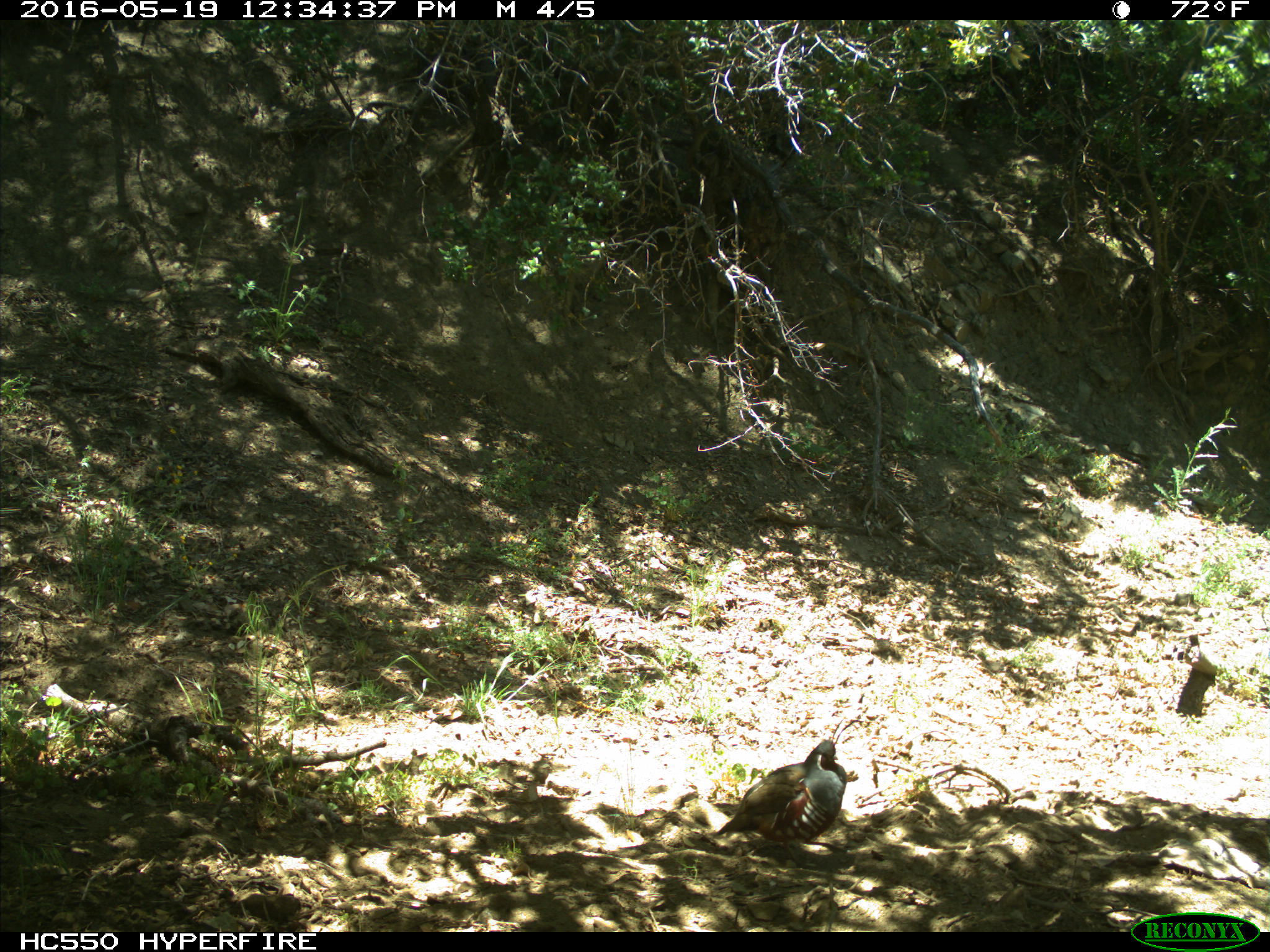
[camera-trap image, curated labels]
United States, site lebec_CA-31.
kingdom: Animalia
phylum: Chordata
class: Aves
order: Galliformes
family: Odontophoridae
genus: Callipepla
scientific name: Callipepla californica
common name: california quail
Callipepla californica (california quail).